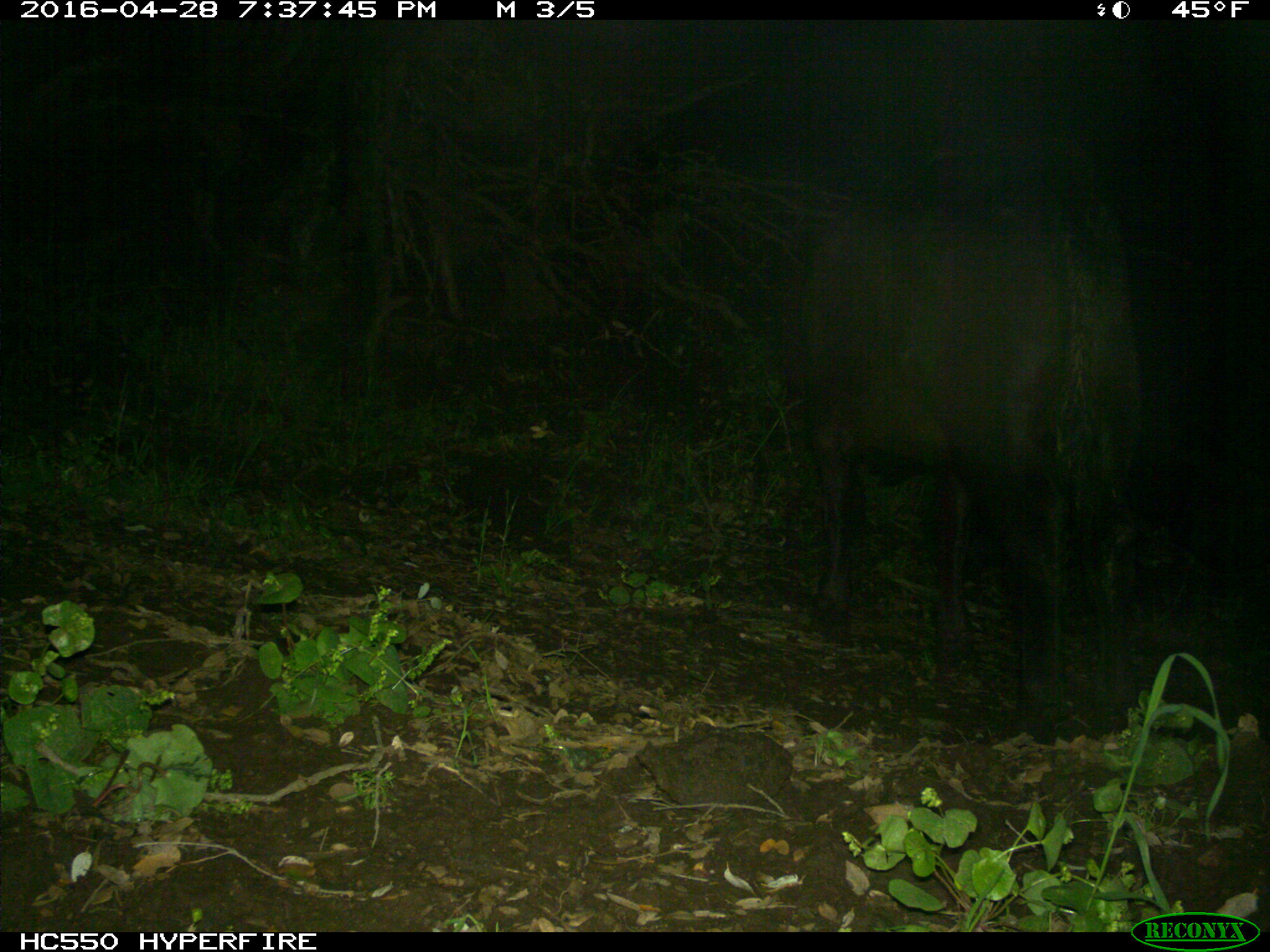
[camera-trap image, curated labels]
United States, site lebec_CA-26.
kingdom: Animalia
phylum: Chordata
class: Mammalia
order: Artiodactyla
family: Bovidae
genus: Bos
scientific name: Bos taurus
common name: domestic cow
Bos taurus (domestic cow).